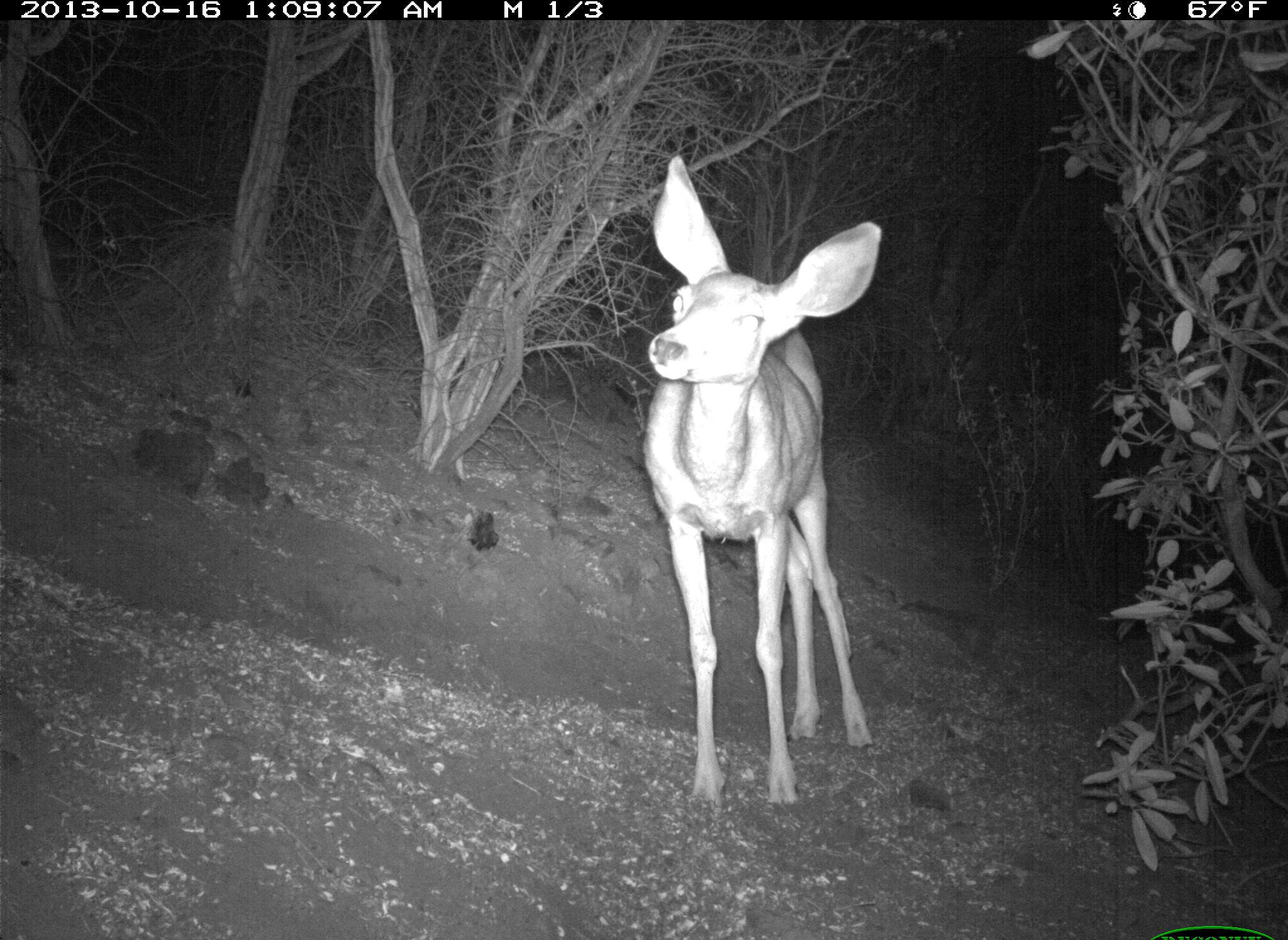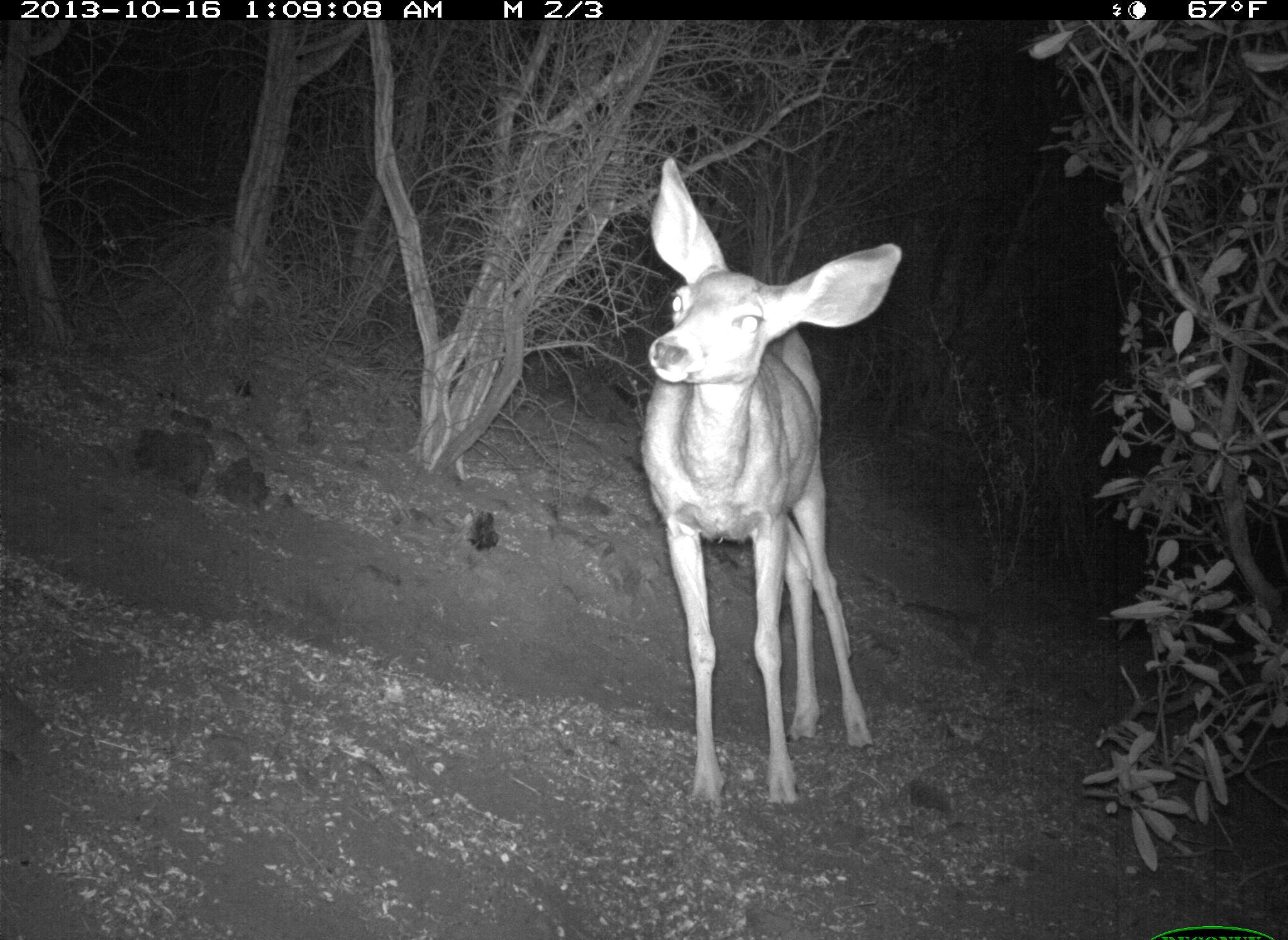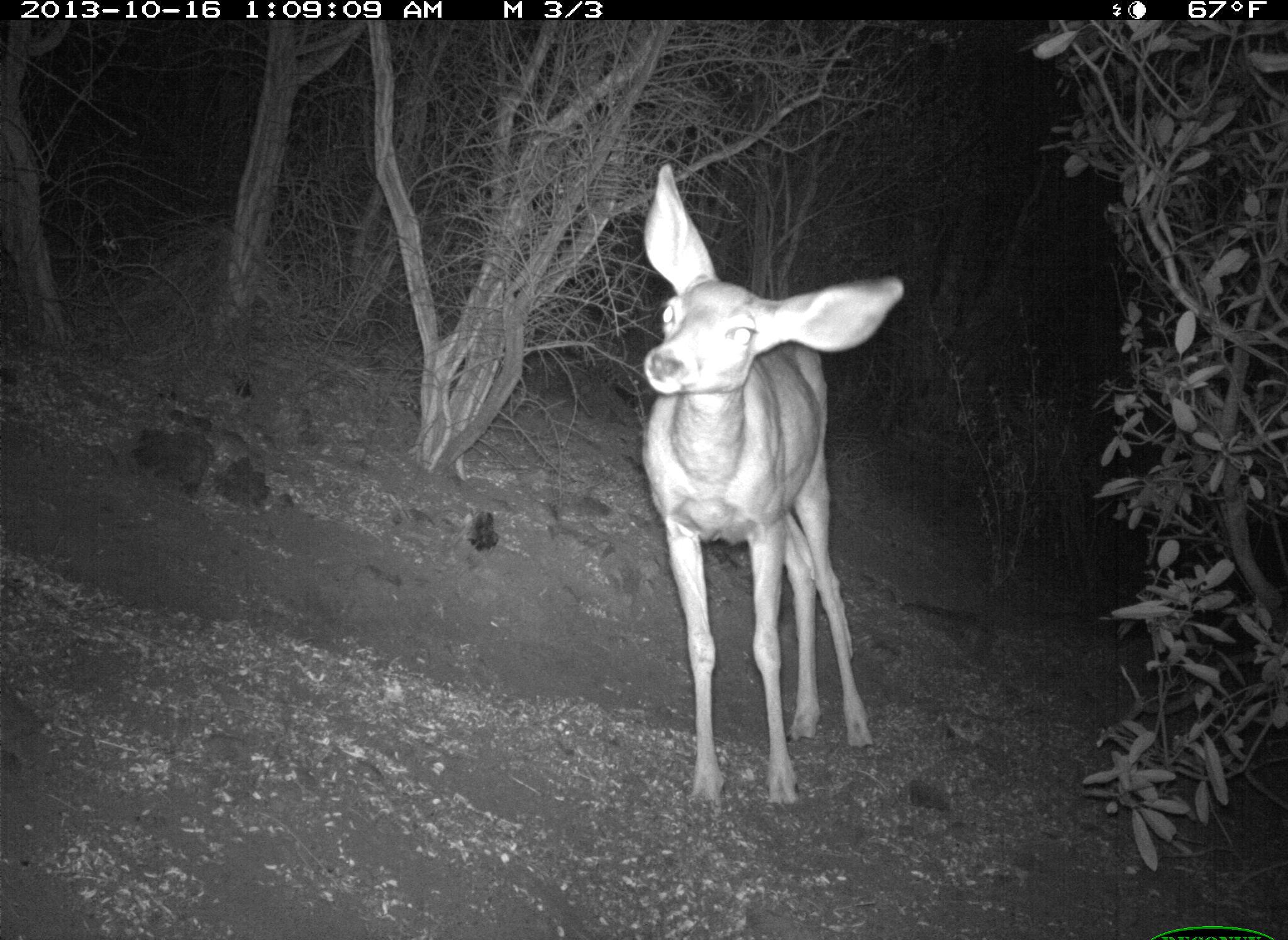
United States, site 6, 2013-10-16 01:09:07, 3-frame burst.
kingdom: Animalia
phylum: Chordata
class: Mammalia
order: Artiodactyla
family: Cervidae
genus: Odocoileus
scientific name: Odocoileus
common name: deer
Deer (Odocoileus).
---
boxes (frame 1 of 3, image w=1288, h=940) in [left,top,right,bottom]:
deer: [640,154,882,815]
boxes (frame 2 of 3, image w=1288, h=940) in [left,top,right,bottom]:
deer: [640,156,905,815]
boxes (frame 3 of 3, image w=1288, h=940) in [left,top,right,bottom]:
deer: [641,164,905,826]